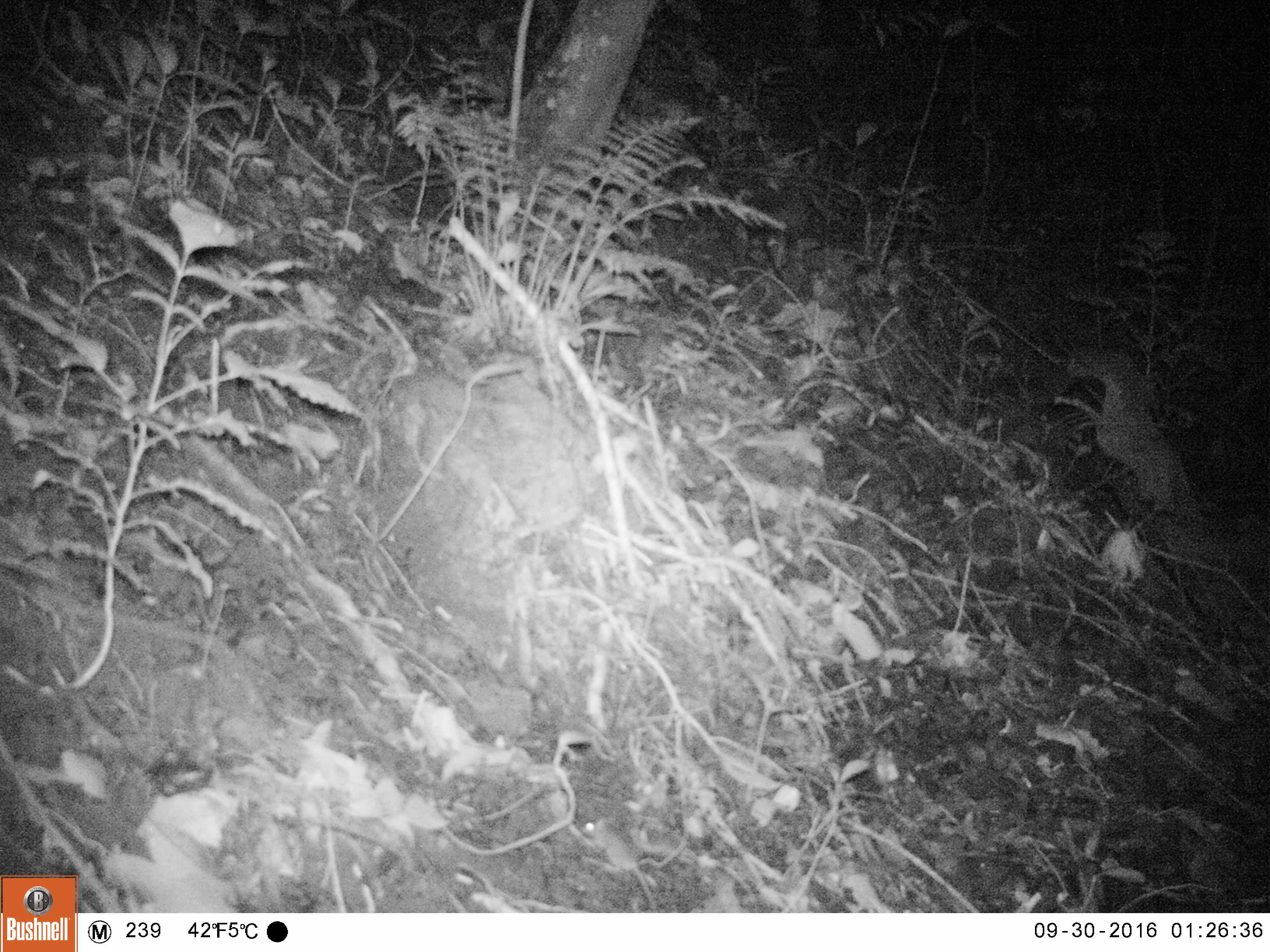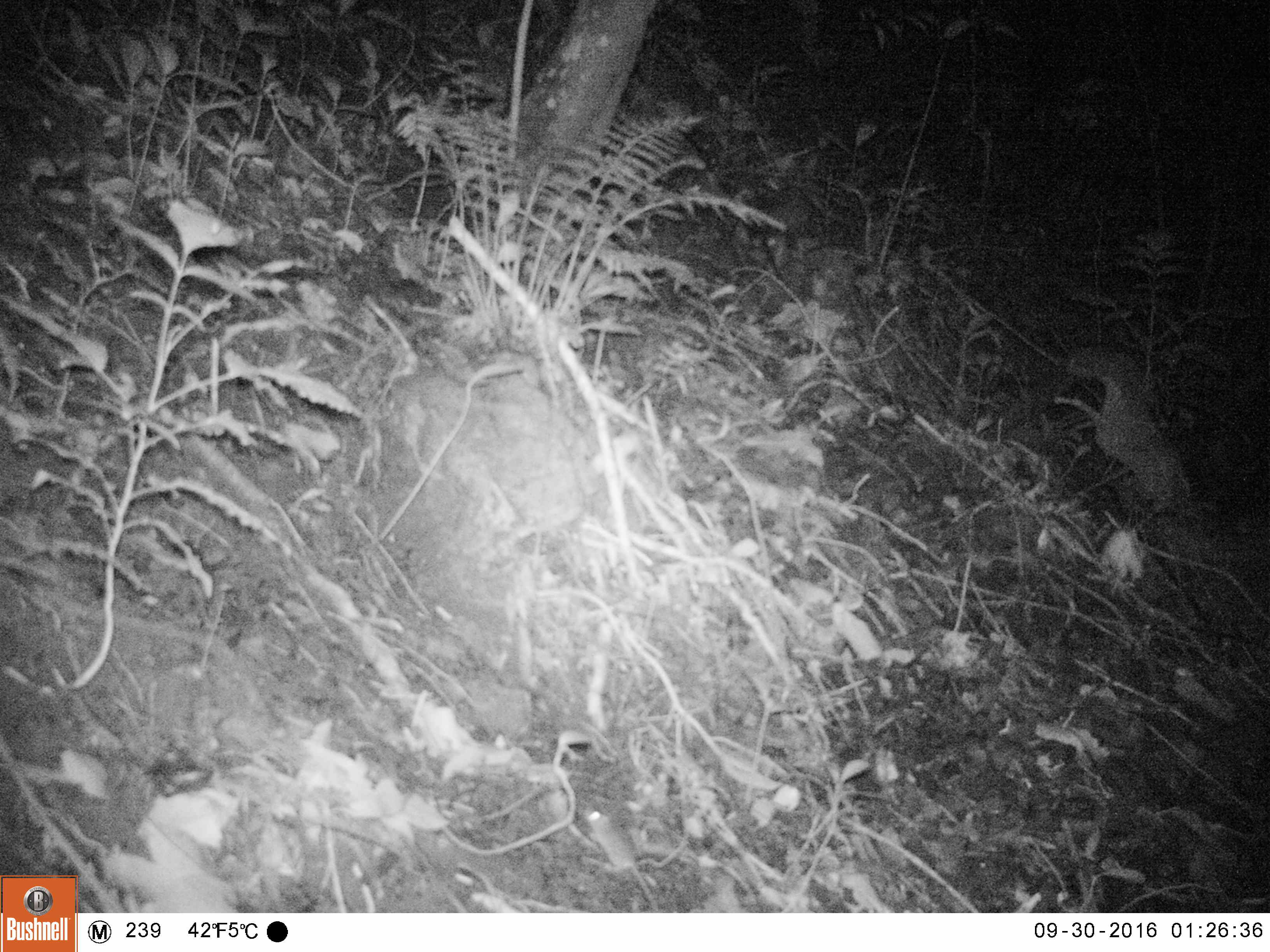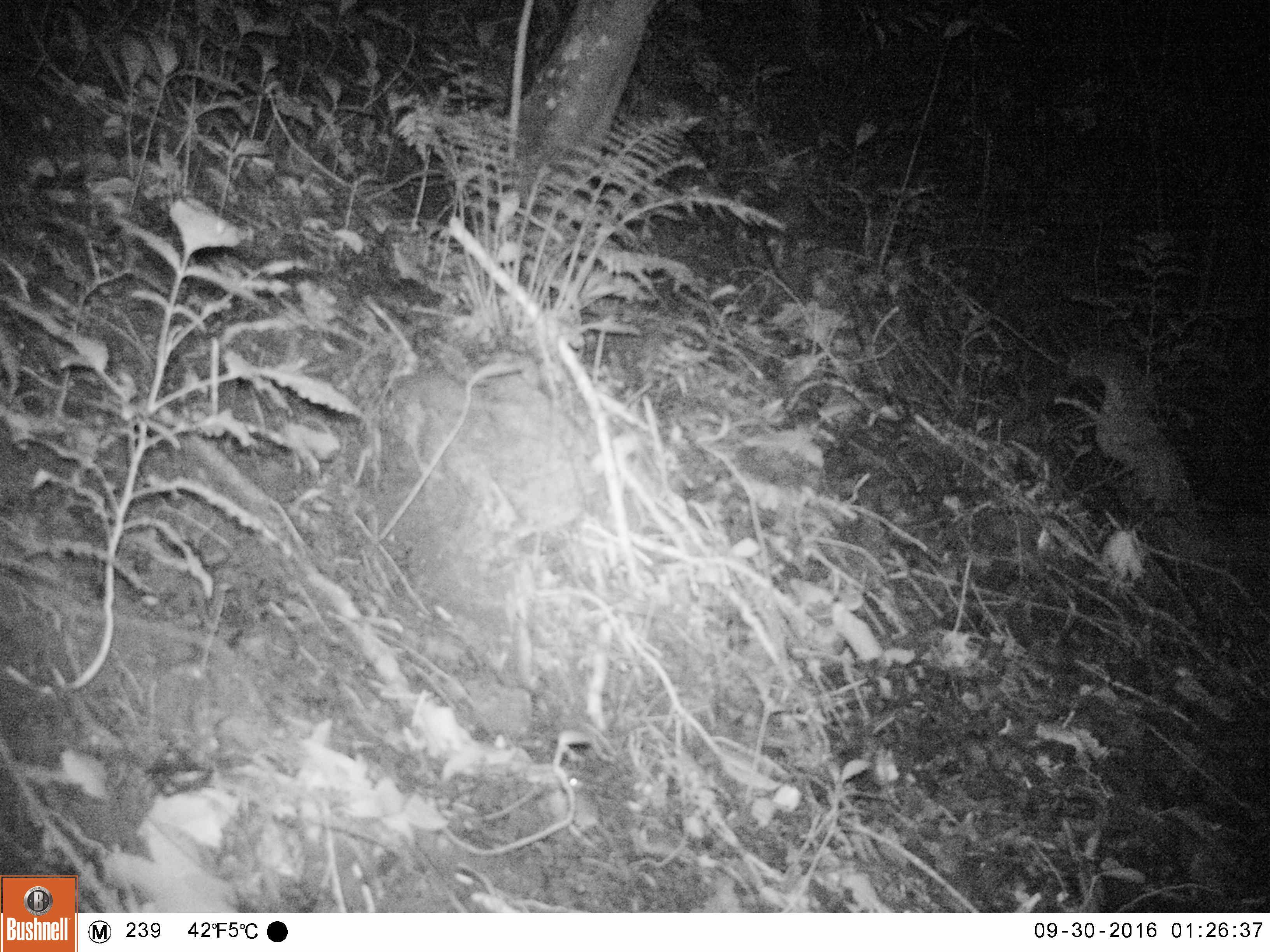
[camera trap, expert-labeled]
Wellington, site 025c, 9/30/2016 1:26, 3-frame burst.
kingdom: Animalia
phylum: Chordata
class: Mammalia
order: Rodentia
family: Muridae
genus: Mus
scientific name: Mus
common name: mouse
Mouse (Mus).